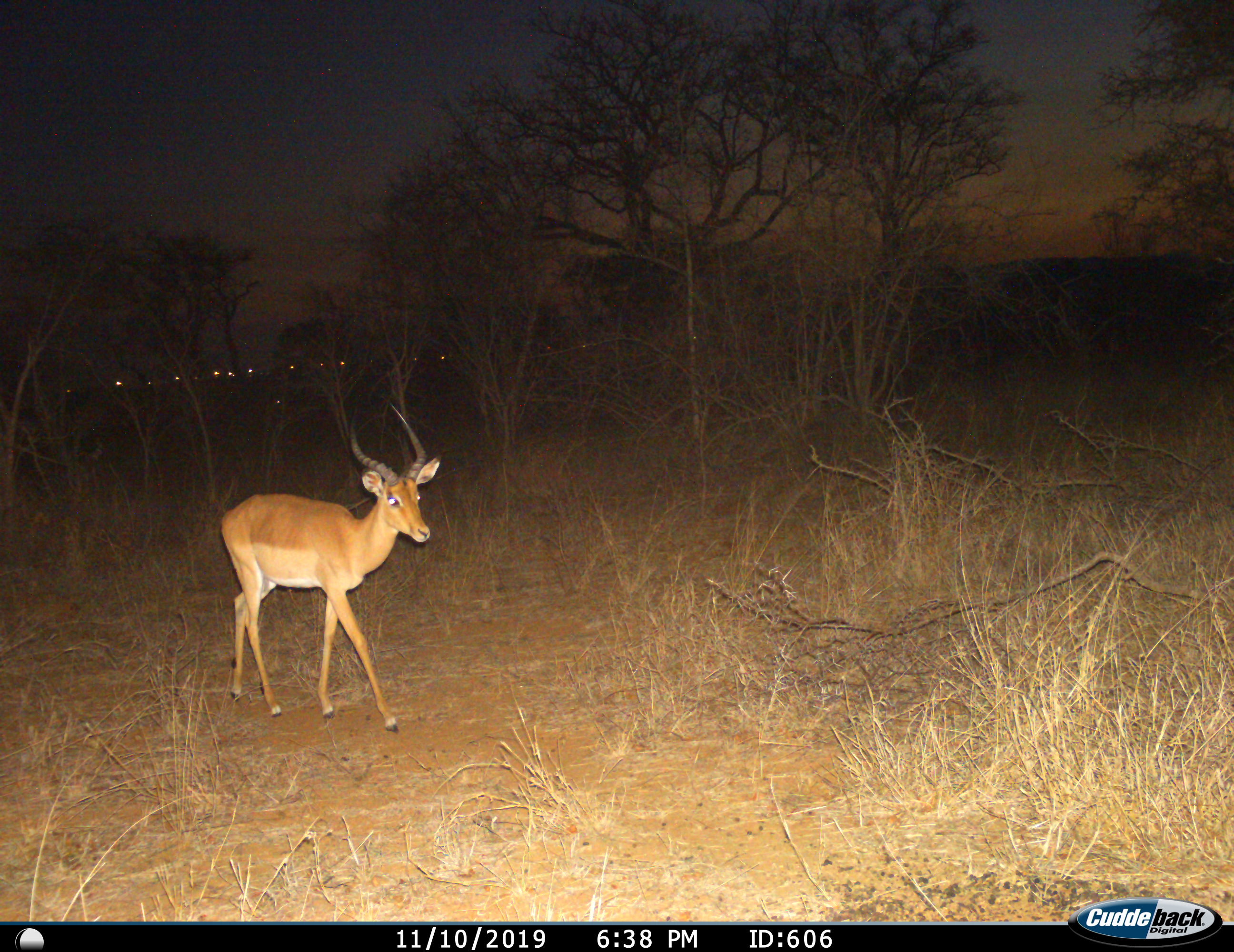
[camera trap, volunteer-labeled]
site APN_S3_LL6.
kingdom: Animalia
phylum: Chordata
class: Mammalia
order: Artiodactyla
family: Bovidae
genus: Aepyceros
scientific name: Aepyceros melampus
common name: impala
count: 1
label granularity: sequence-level